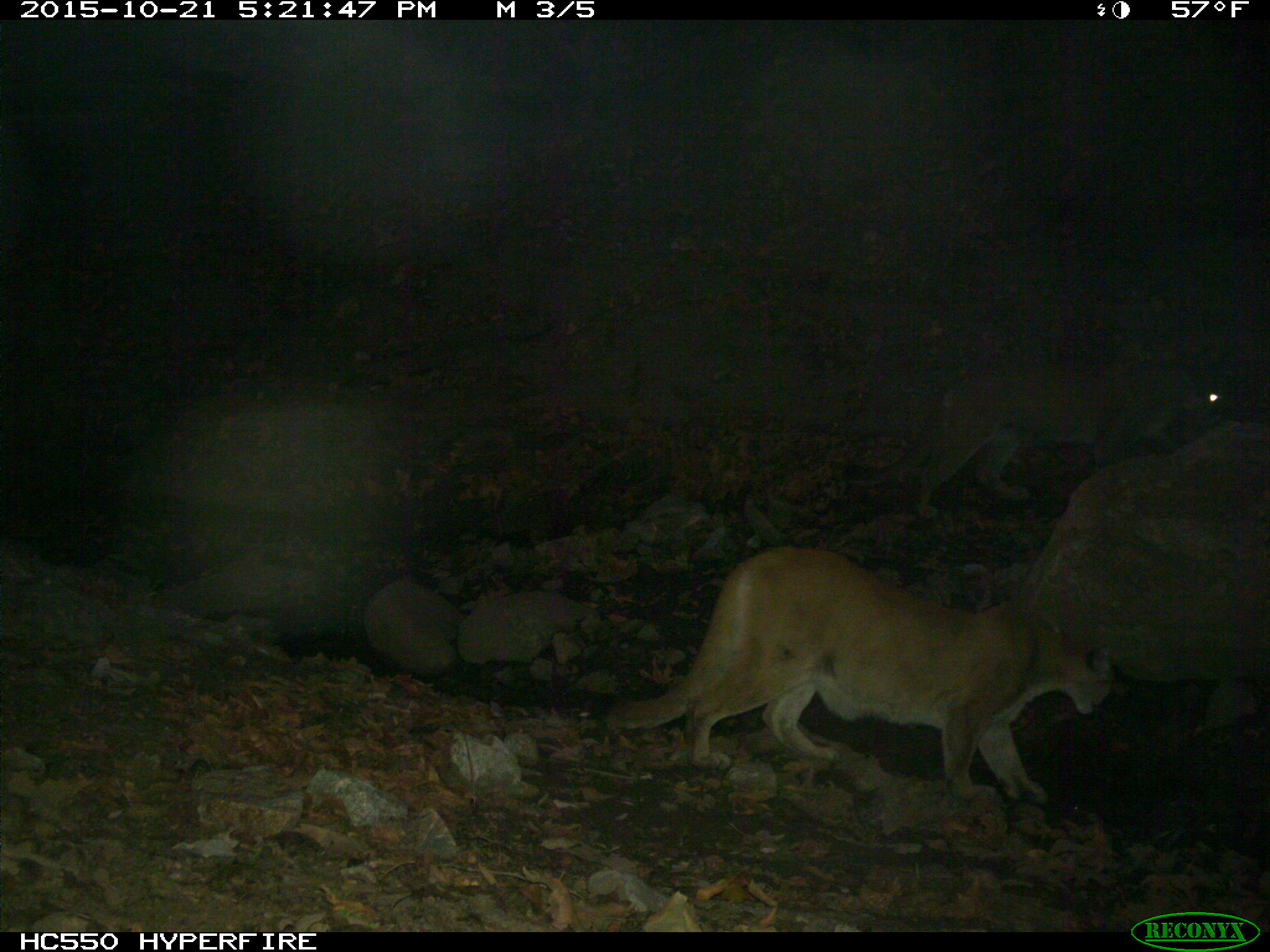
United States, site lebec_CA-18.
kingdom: Animalia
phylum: Chordata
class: Mammalia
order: Carnivora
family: Felidae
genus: Puma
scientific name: Puma concolor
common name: mountain lion